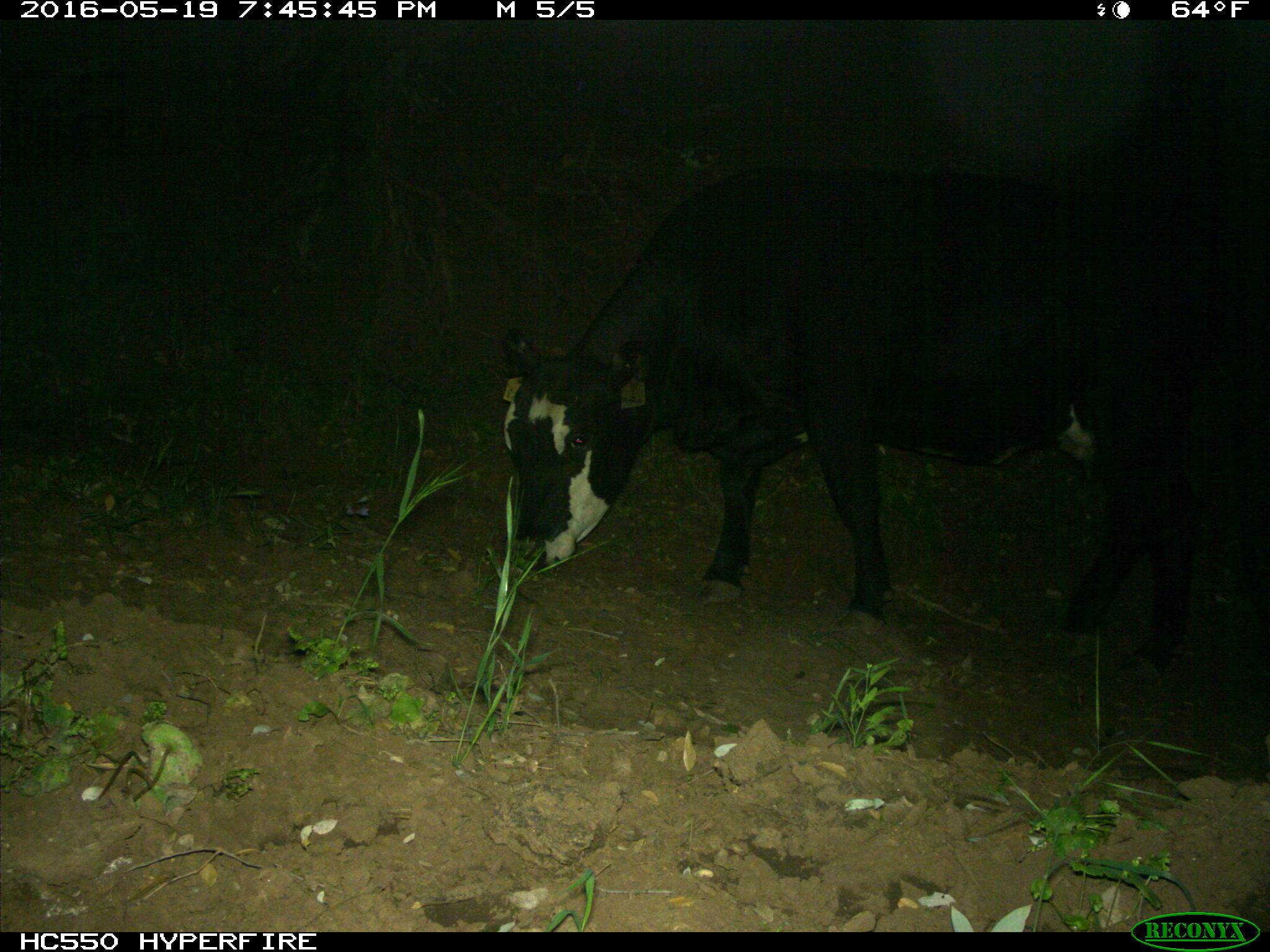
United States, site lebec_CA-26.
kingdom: Animalia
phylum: Chordata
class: Mammalia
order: Artiodactyla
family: Bovidae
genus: Bos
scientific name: Bos taurus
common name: domestic cow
Bos taurus (domestic cow).